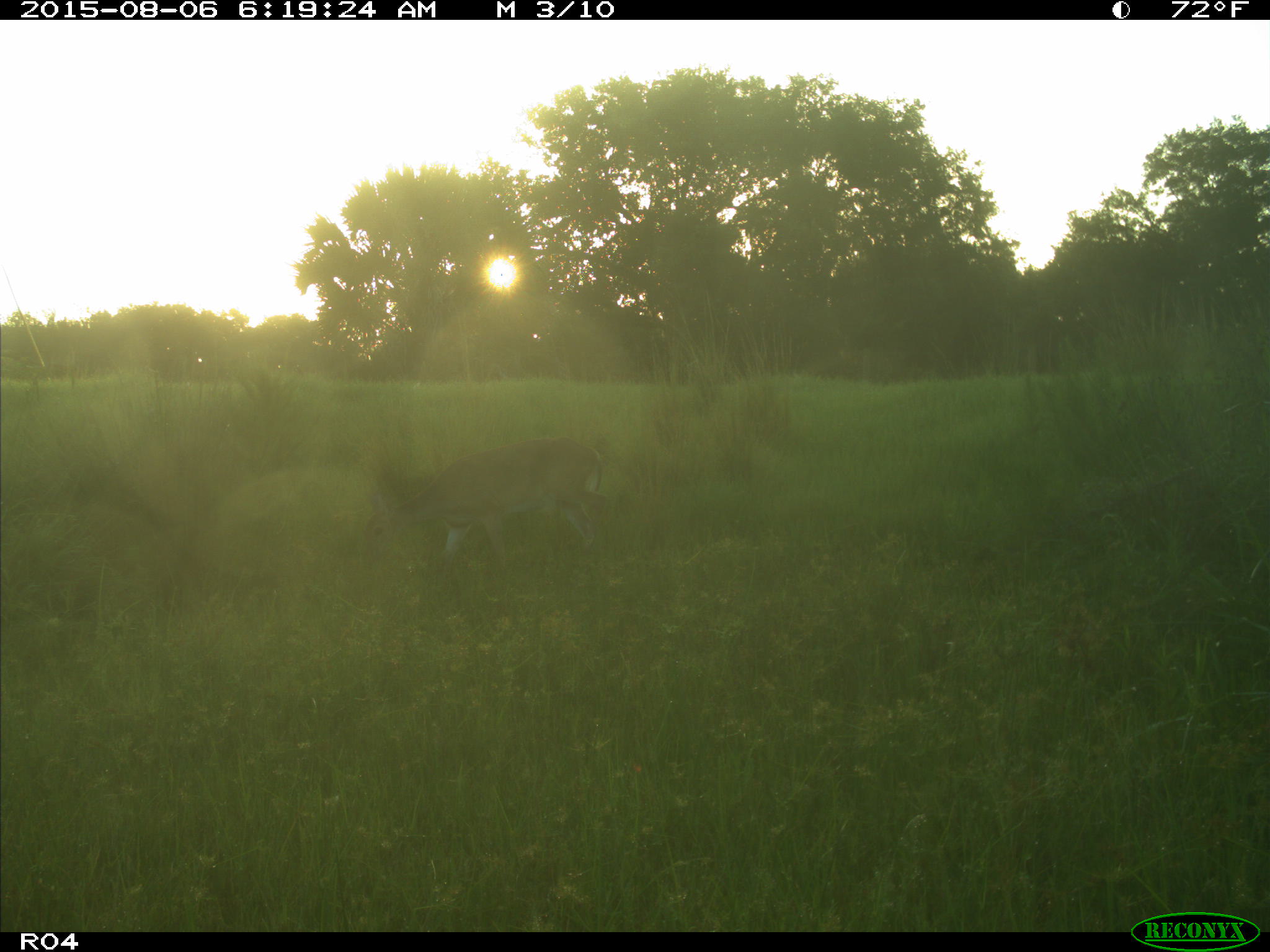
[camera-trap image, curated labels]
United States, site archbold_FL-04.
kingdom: Animalia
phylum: Chordata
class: Mammalia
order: Artiodactyla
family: Cervidae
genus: Odocoileus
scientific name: Odocoileus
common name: deer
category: unidentified deer